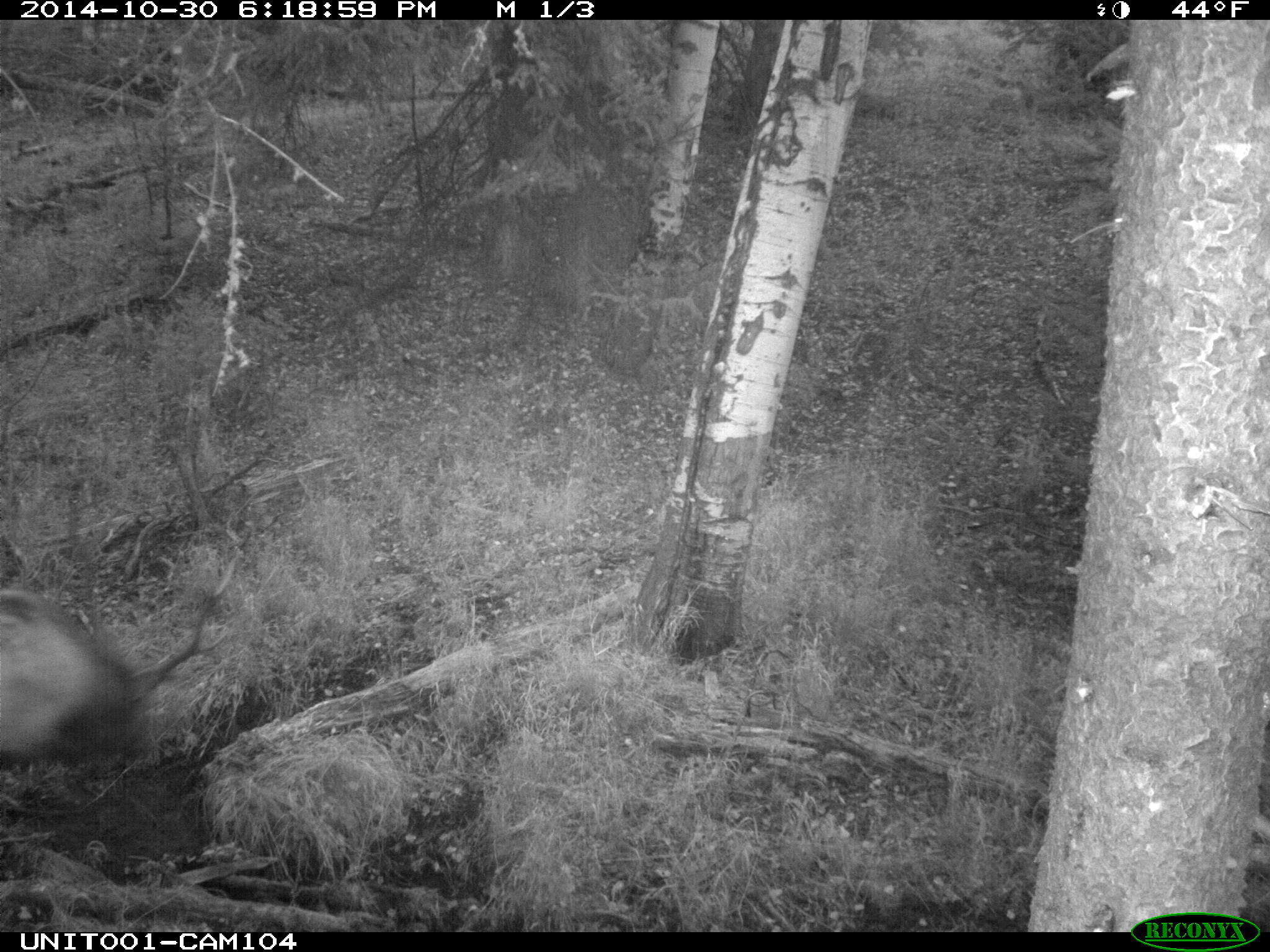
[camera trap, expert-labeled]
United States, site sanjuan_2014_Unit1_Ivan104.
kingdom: Animalia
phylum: Chordata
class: Mammalia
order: Artiodactyla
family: Cervidae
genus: Cervus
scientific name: Cervus elaphus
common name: red deer